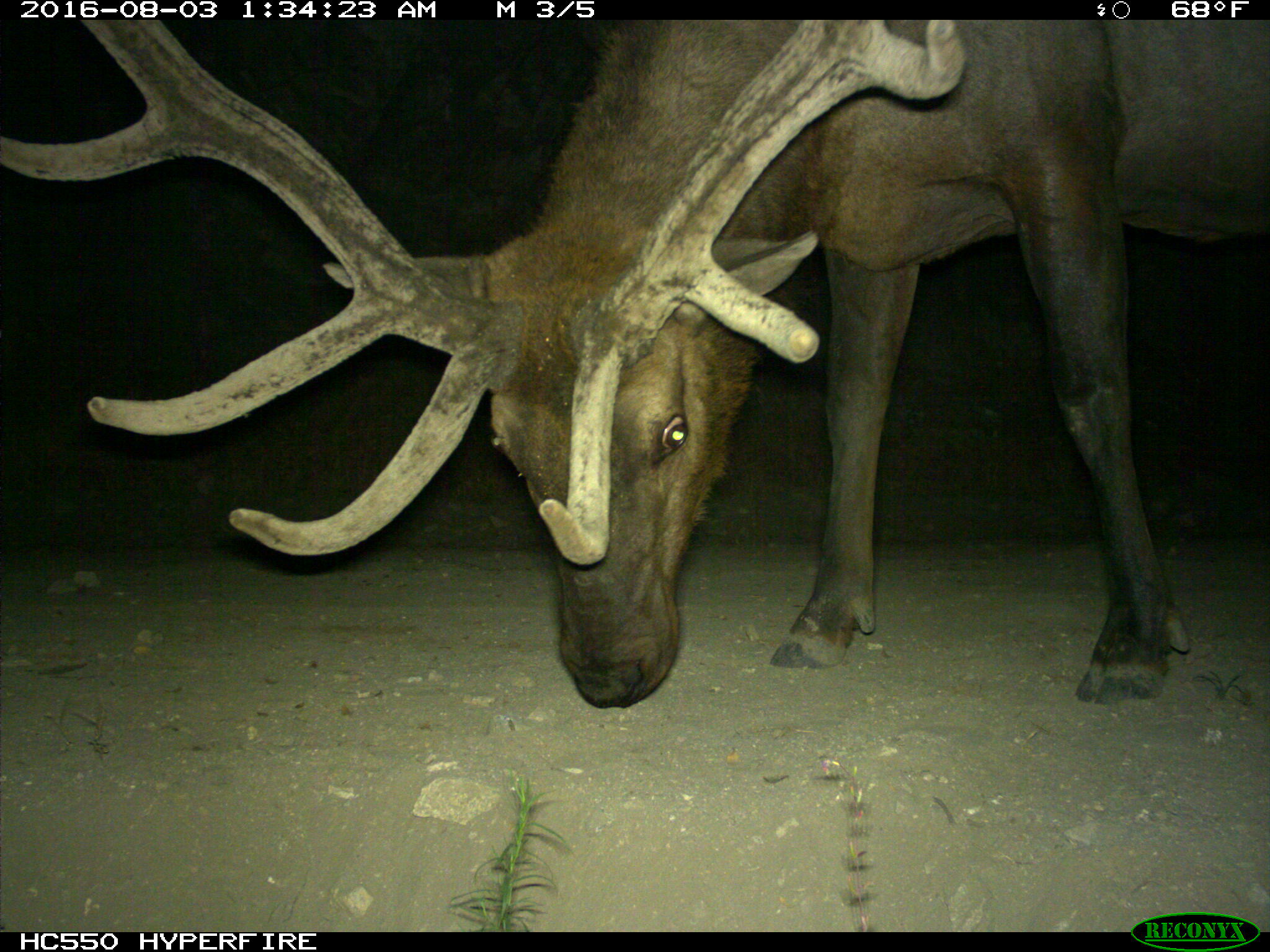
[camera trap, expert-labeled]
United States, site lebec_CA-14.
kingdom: Animalia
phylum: Chordata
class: Mammalia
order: Artiodactyla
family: Cervidae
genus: Cervus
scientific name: Cervus canadensis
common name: elk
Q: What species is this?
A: Cervus canadensis (elk).